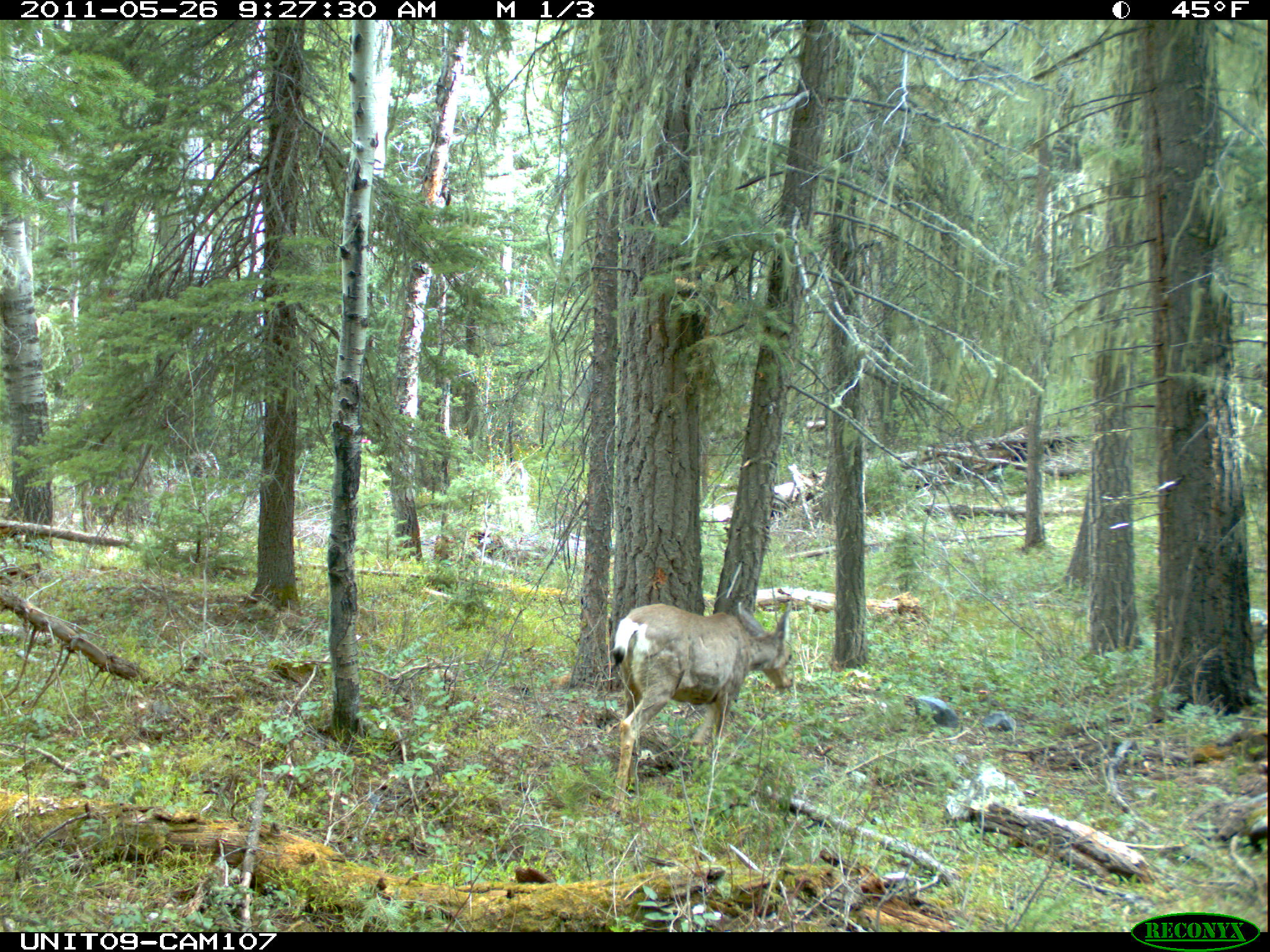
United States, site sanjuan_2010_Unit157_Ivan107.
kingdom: Animalia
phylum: Chordata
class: Mammalia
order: Artiodactyla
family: Cervidae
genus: Odocoileus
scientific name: Odocoileus hemionus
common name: mule deer